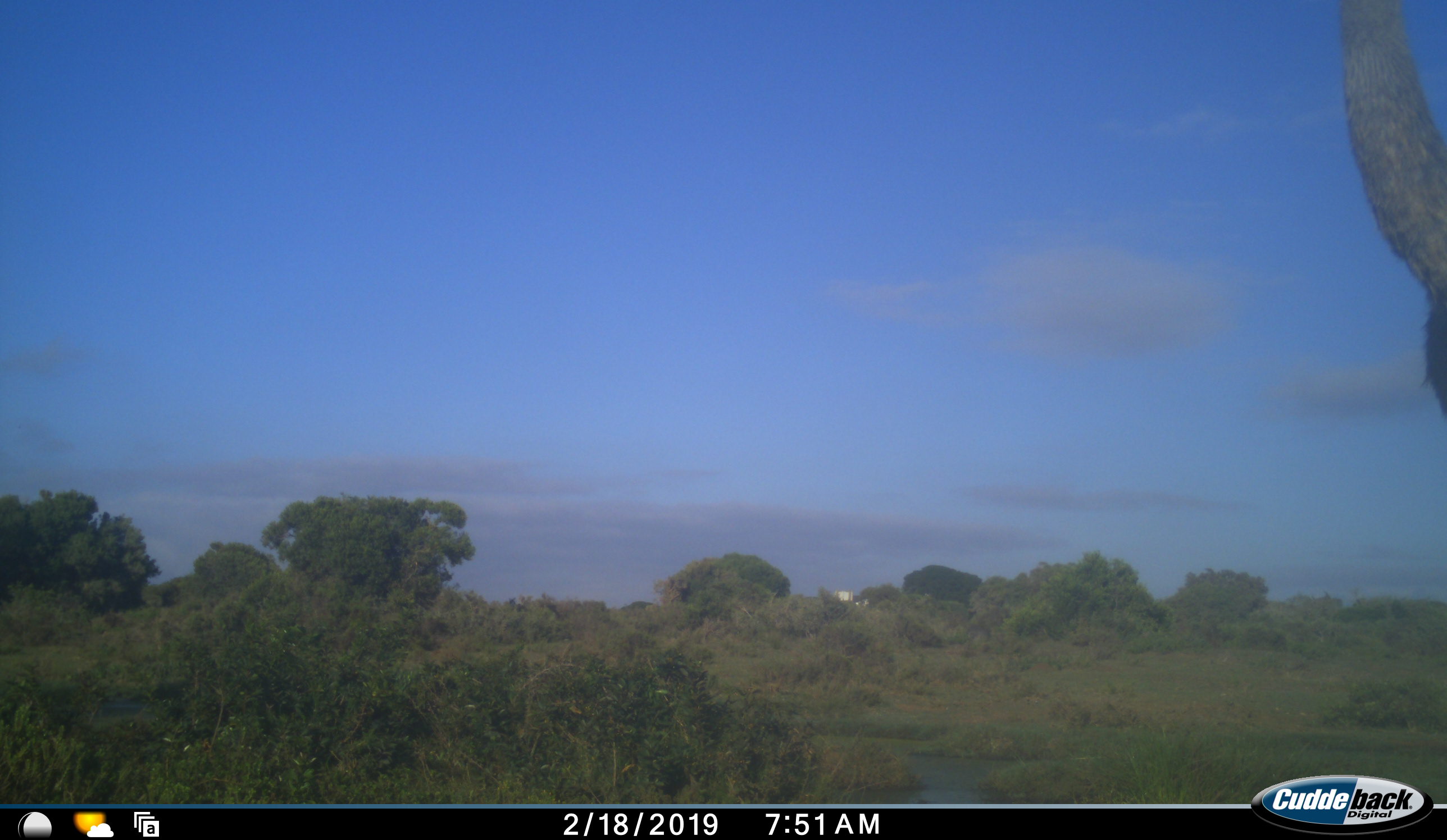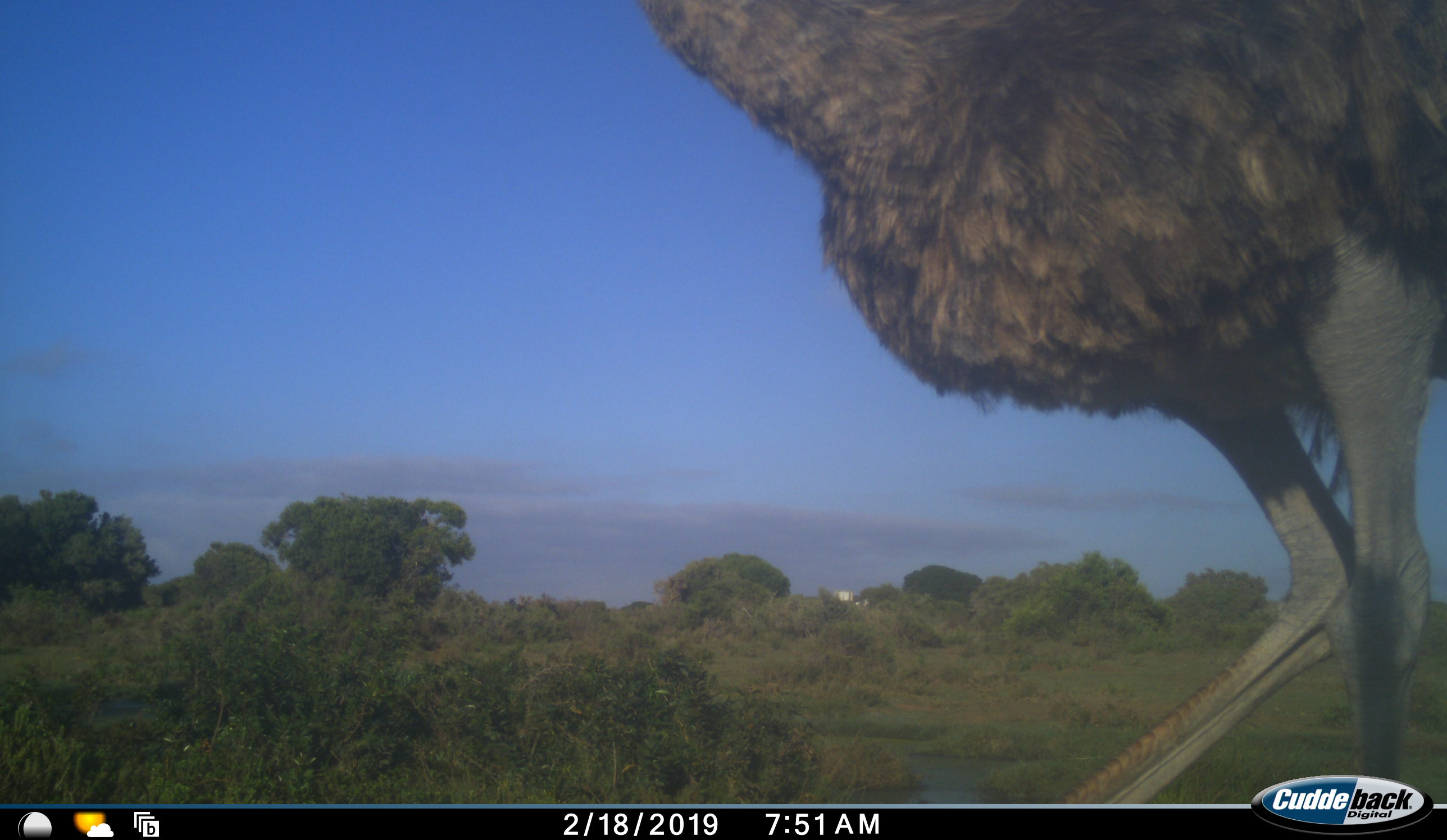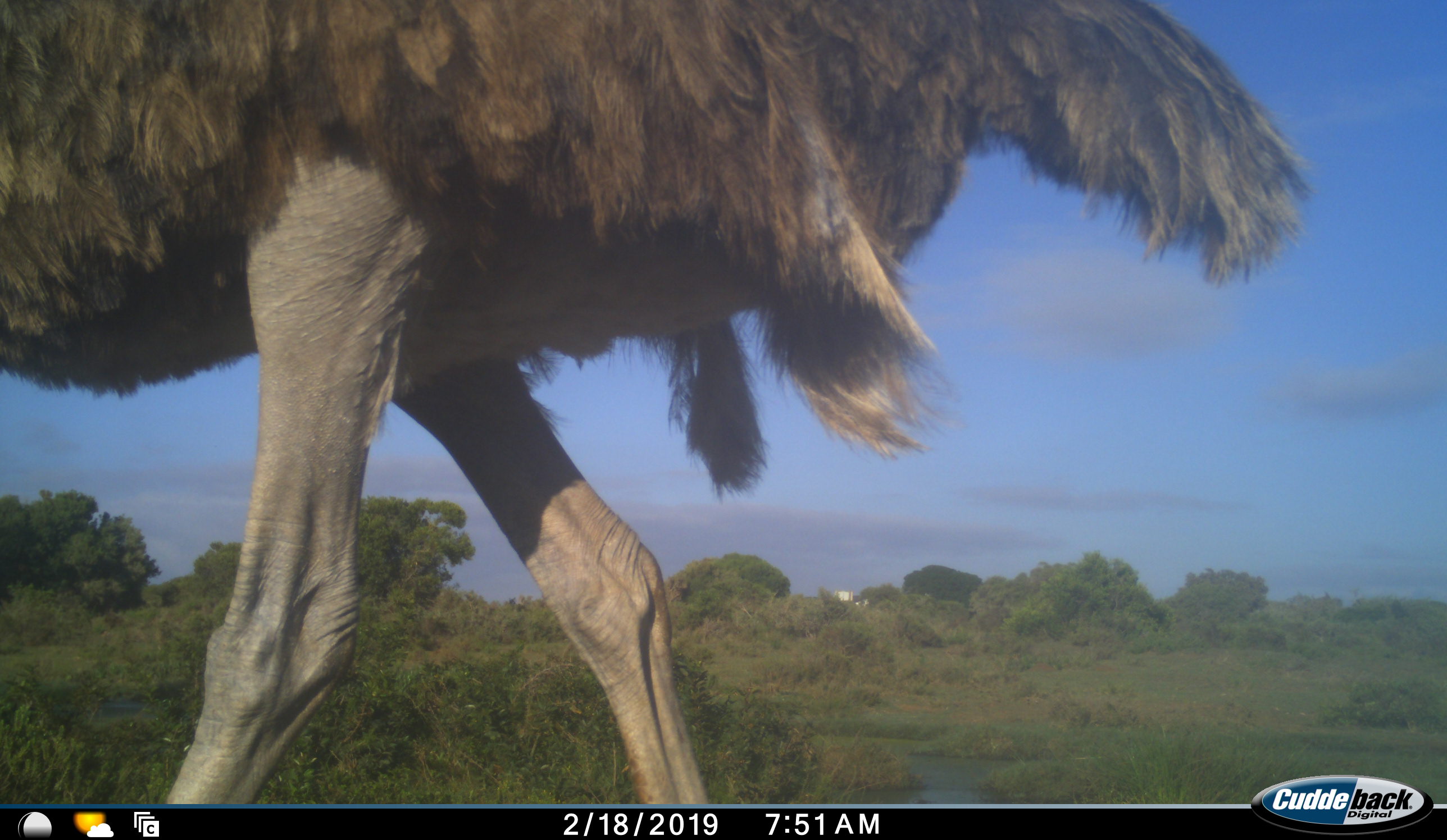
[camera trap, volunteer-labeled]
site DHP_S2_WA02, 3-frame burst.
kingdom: Animalia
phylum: Chordata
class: Aves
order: Struthioniformes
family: Struthionidae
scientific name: Struthionidae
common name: ostrich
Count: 1.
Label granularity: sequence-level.